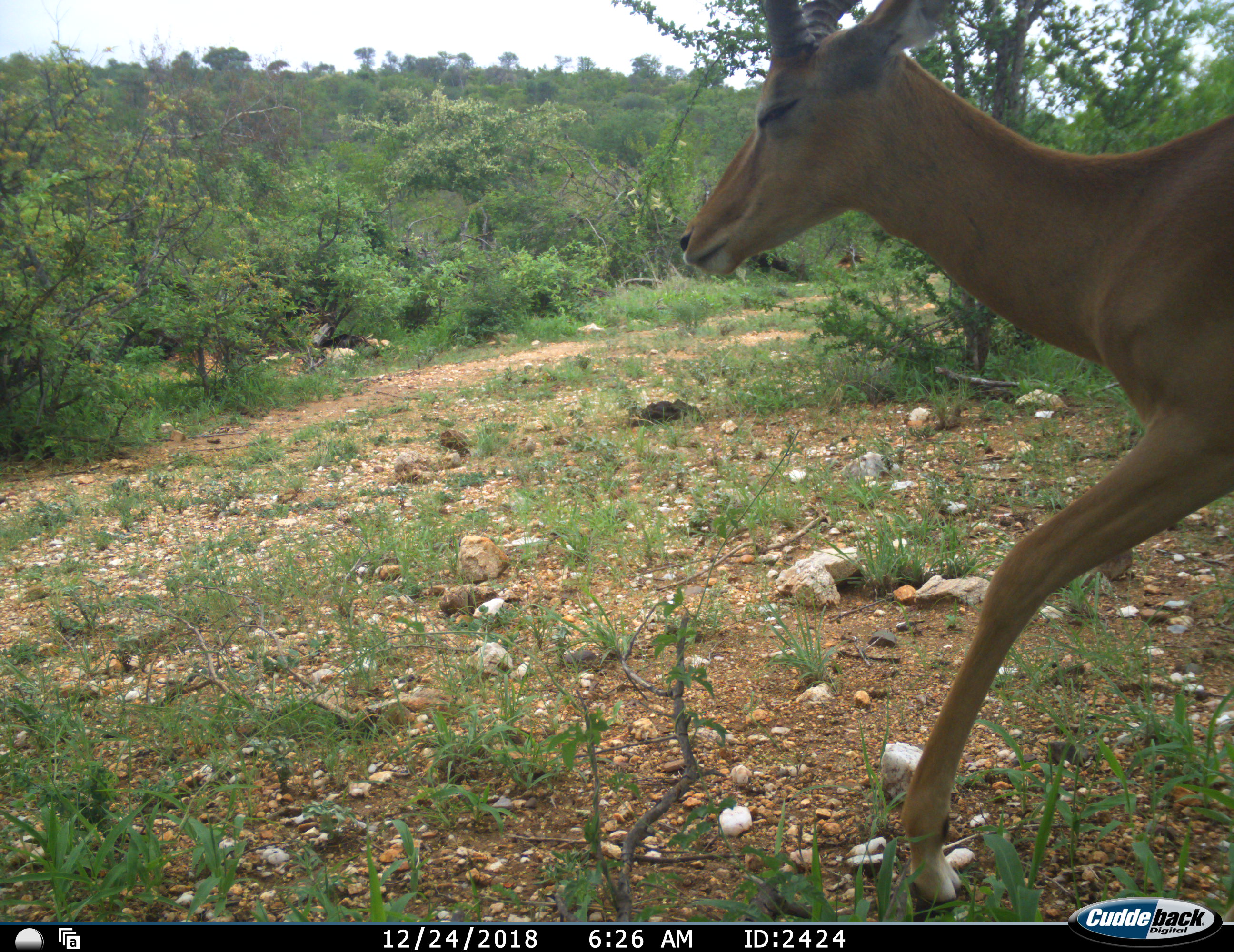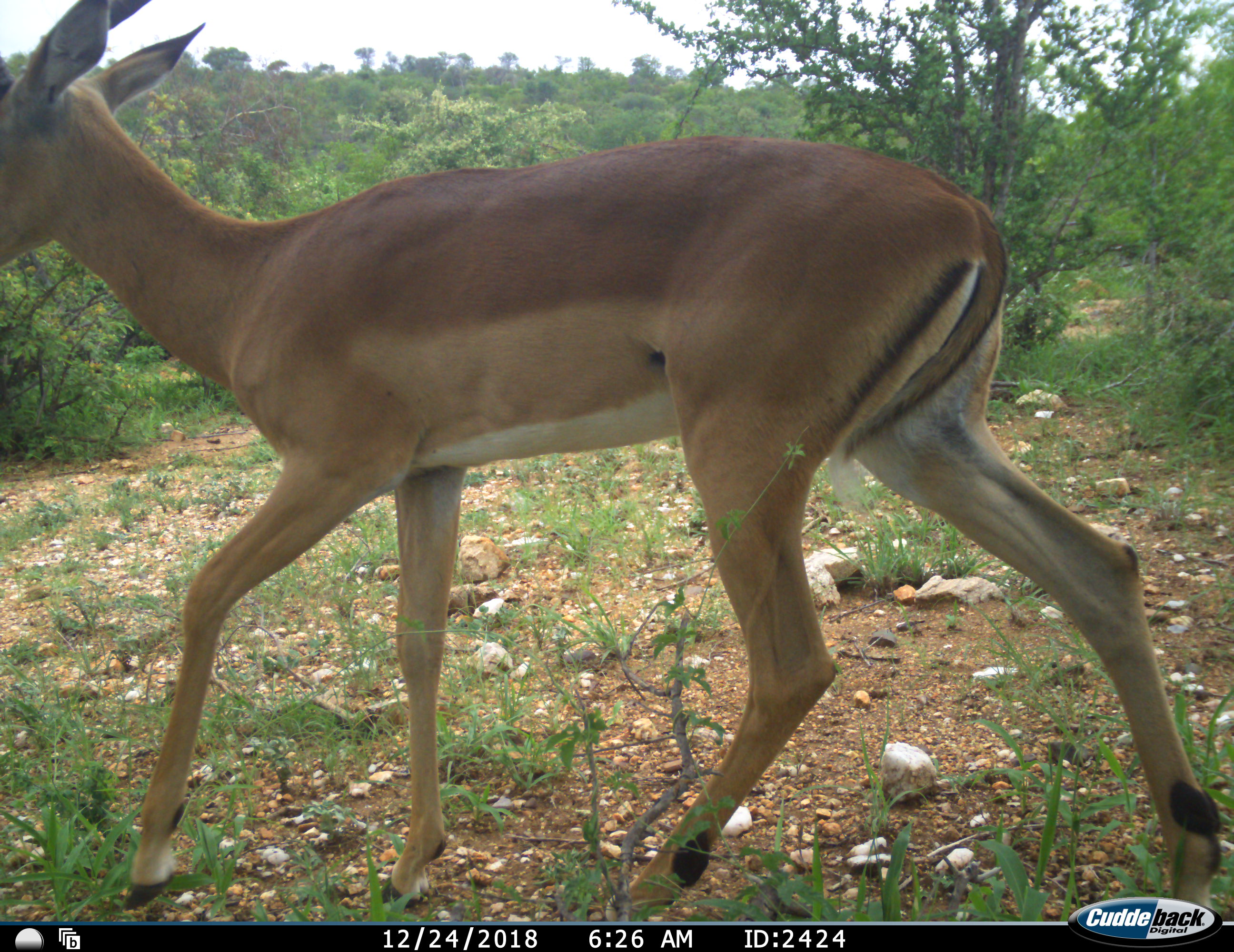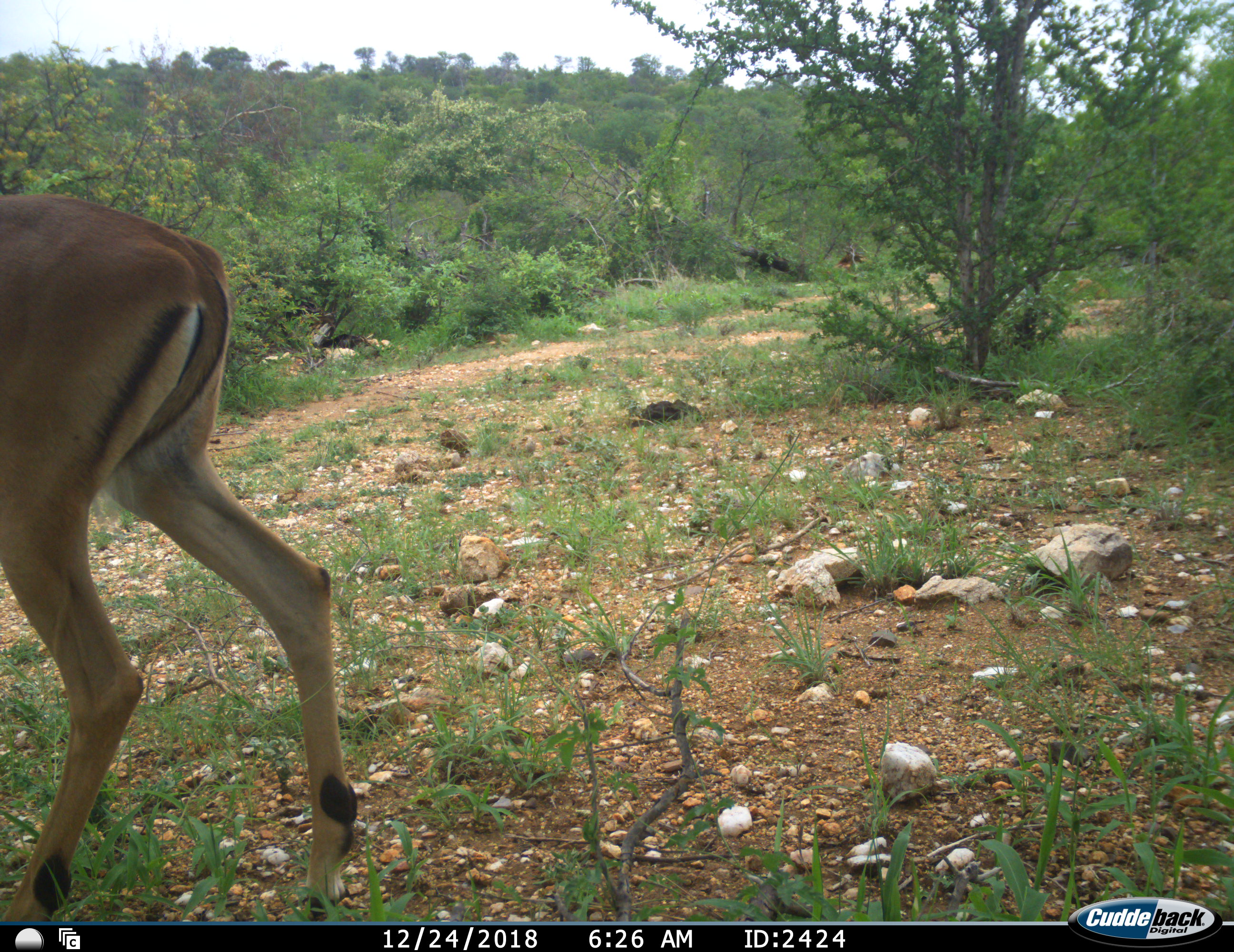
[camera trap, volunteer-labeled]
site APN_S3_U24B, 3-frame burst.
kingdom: Animalia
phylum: Chordata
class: Mammalia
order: Artiodactyla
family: Bovidae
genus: Aepyceros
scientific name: Aepyceros melampus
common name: impala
Impala (Aepyceros melampus), count 1. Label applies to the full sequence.